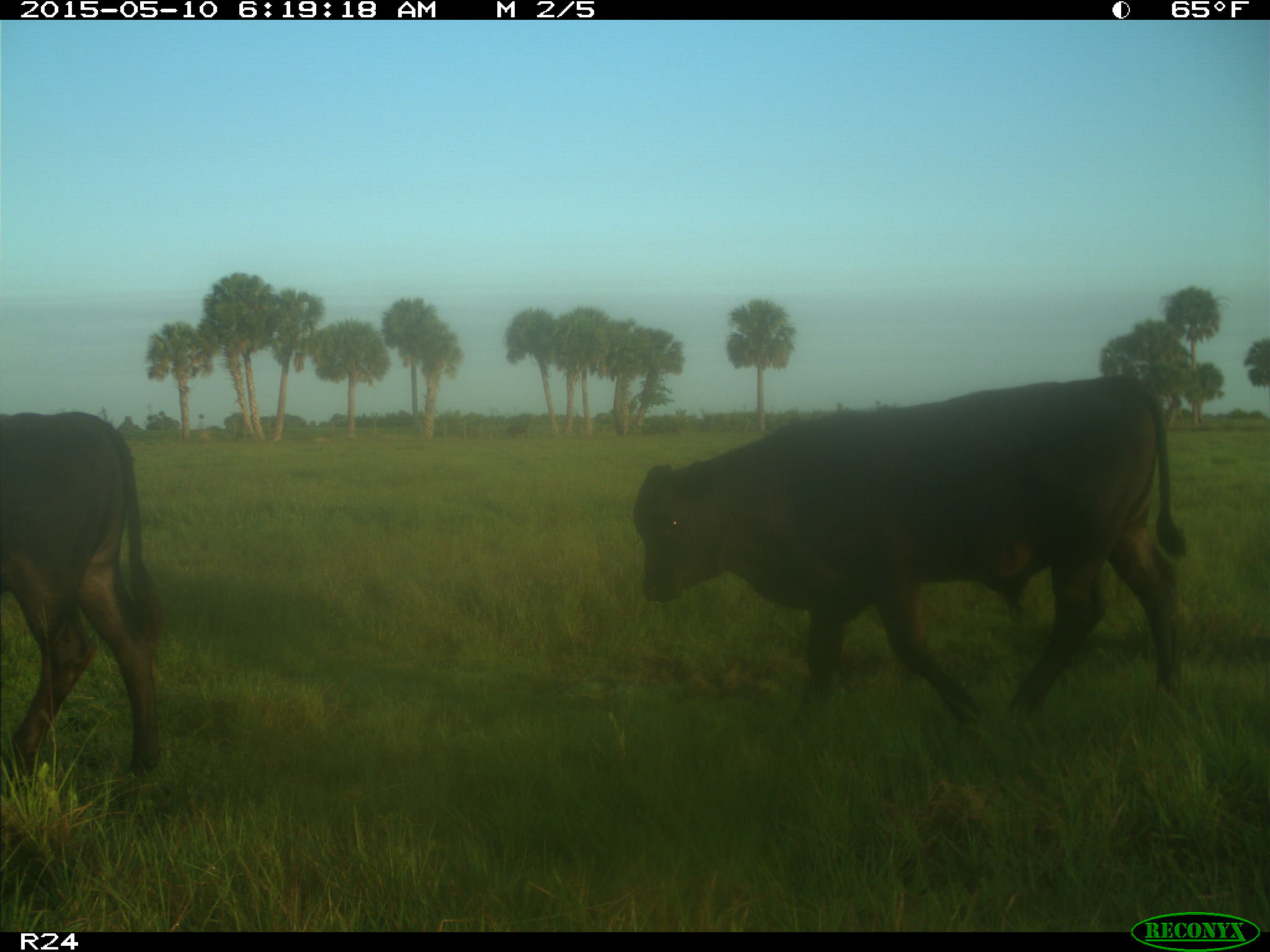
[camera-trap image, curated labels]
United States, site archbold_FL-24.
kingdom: Animalia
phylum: Chordata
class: Mammalia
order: Artiodactyla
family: Bovidae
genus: Bos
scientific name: Bos taurus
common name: domestic cow